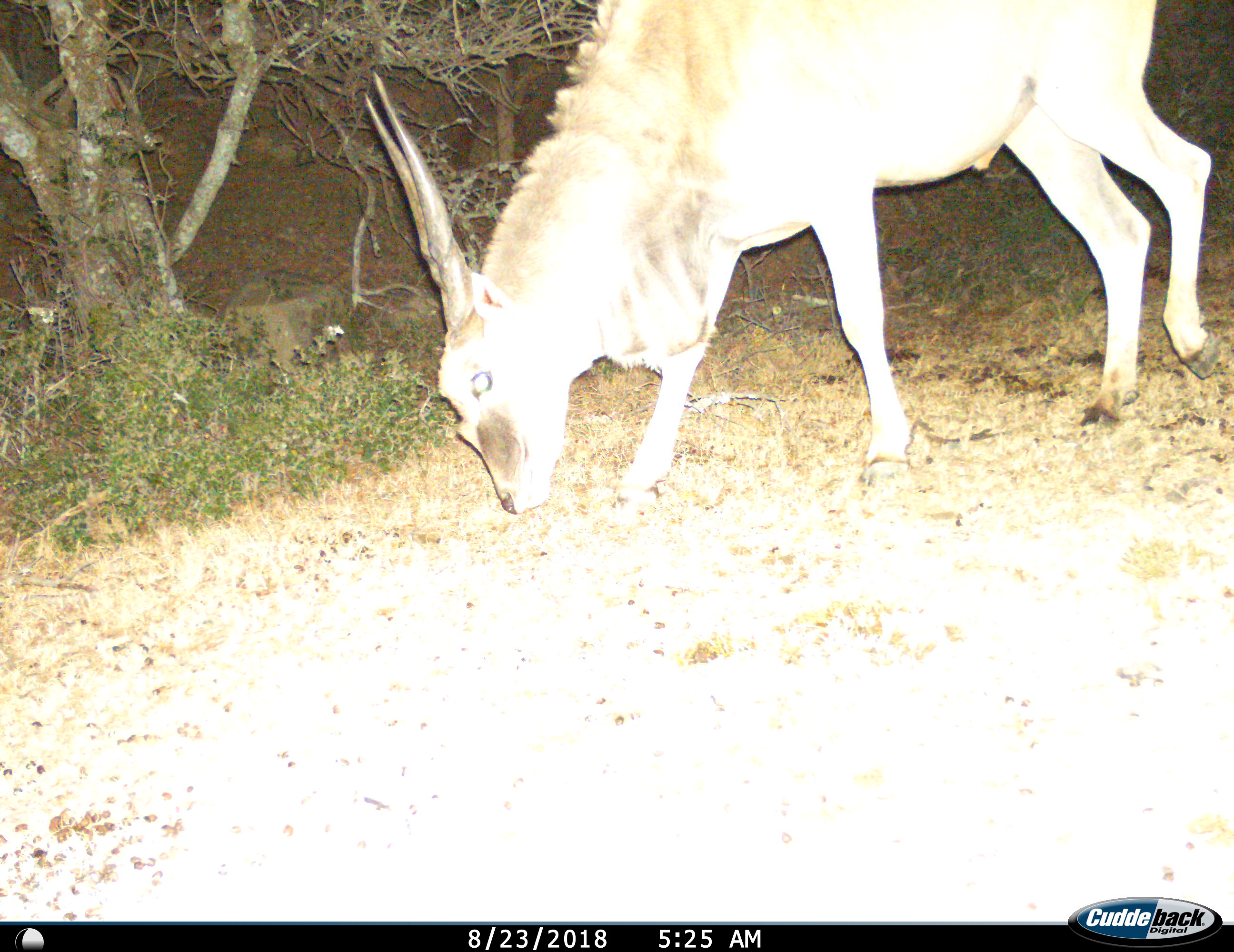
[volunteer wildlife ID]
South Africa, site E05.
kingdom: Animalia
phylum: Chordata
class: Mammalia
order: Artiodactyla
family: Bovidae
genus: Tragelaphus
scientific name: Tragelaphus oryx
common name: eland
Eland (Tragelaphus oryx), count 1. Behavior (volunteer vote fractions): standing 12%, resting 0%, moving 25%, interacting 0%. Young present (vote fraction): 0%. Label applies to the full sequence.